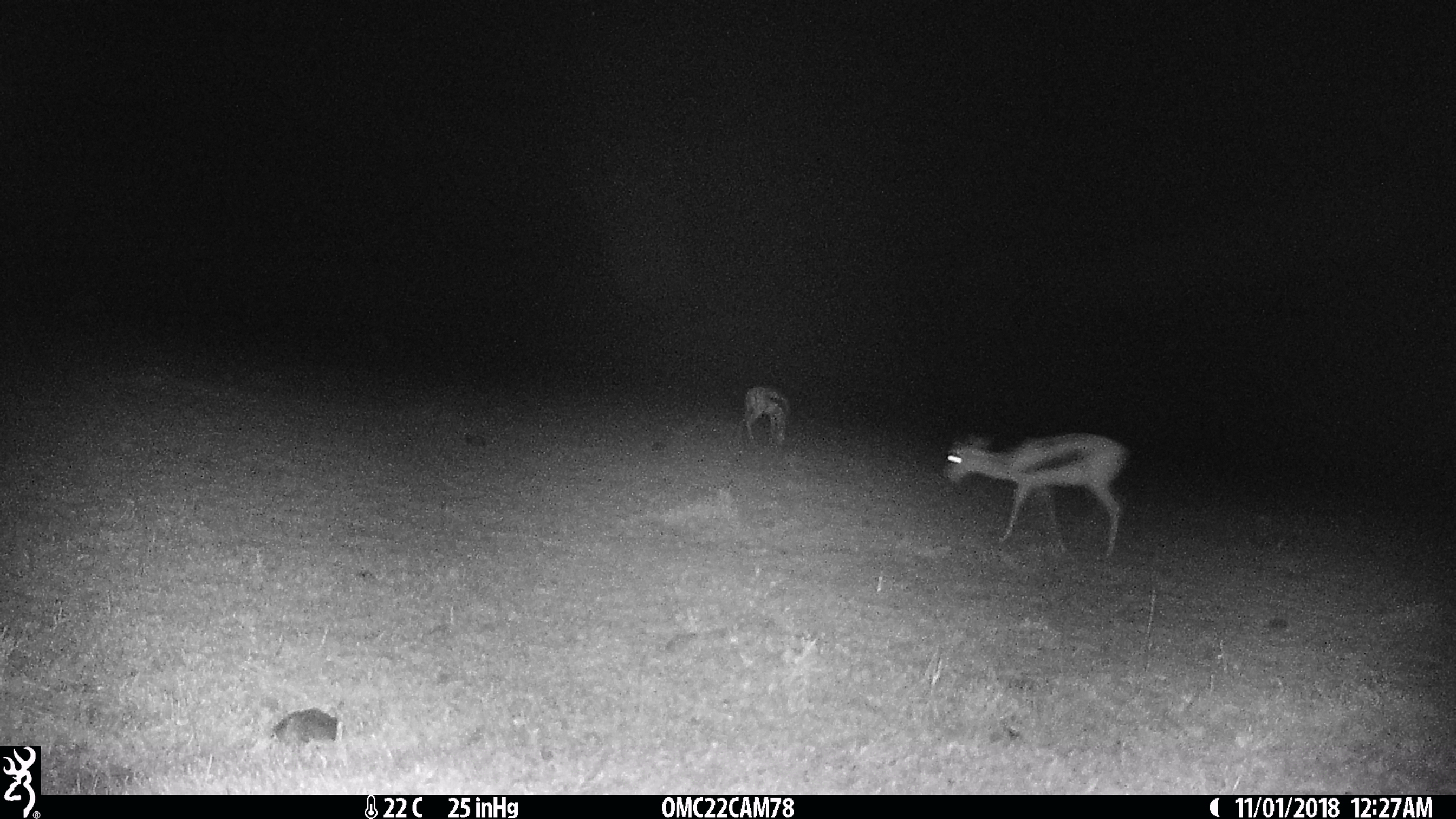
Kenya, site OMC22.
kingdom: Animalia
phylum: Chordata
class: Mammalia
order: Artiodactyla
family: Bovidae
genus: Eudorcas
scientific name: Eudorcas thomsonii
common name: thomon's gazelle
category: gazelle thomsons